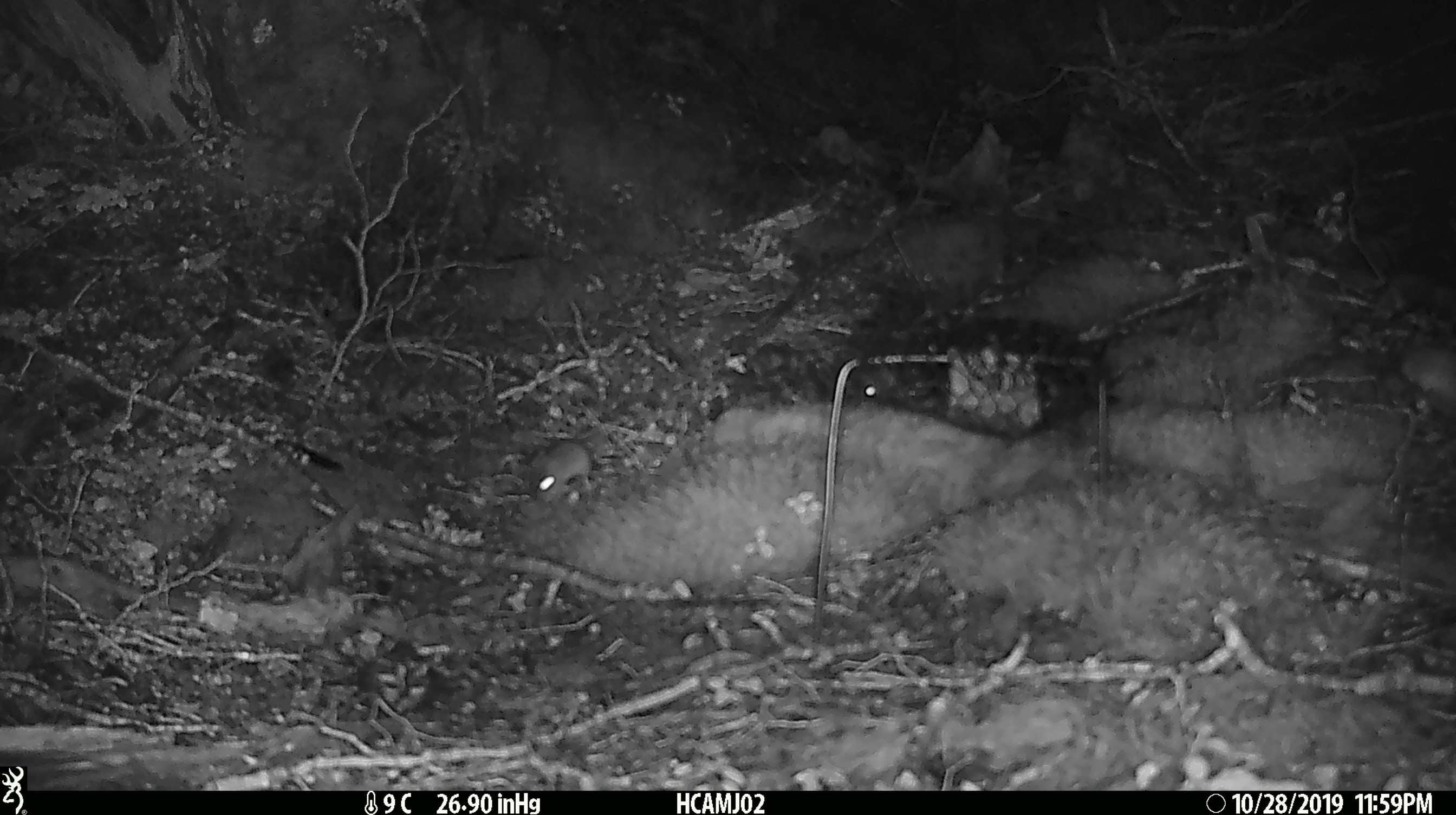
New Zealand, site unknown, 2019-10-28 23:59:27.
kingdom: Animalia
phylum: Chordata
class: Mammalia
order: Rodentia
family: Muridae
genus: Mus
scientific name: Mus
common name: mouse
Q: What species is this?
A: Mouse (Mus).